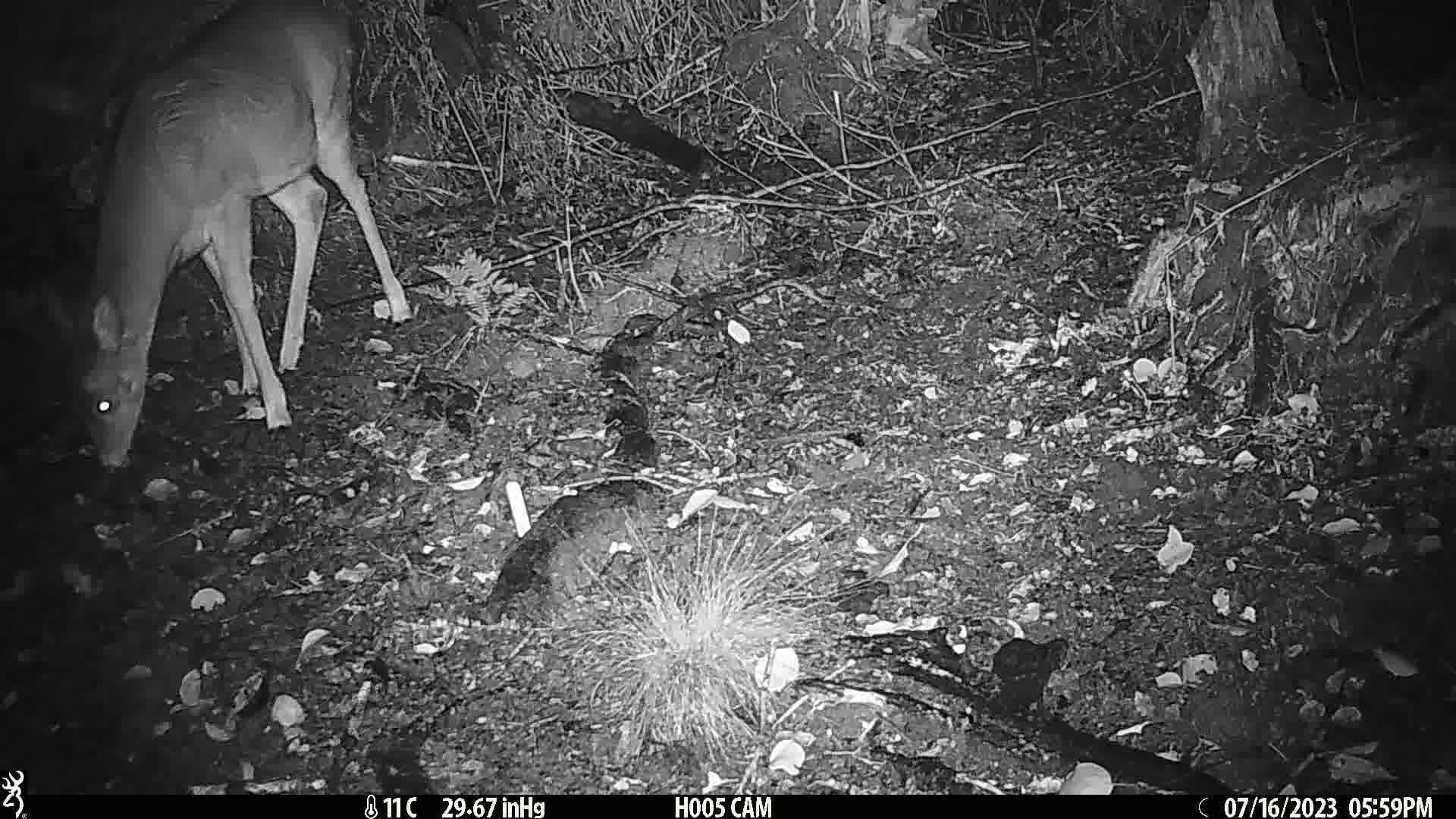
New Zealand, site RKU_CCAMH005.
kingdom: Animalia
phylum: Chordata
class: Mammalia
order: Artiodactyla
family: Cervidae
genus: Odocoileus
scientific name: Odocoileus virginianus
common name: white-tailed deer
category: white tailed deer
White tailed deer (white-tailed deer) (Odocoileus virginianus).